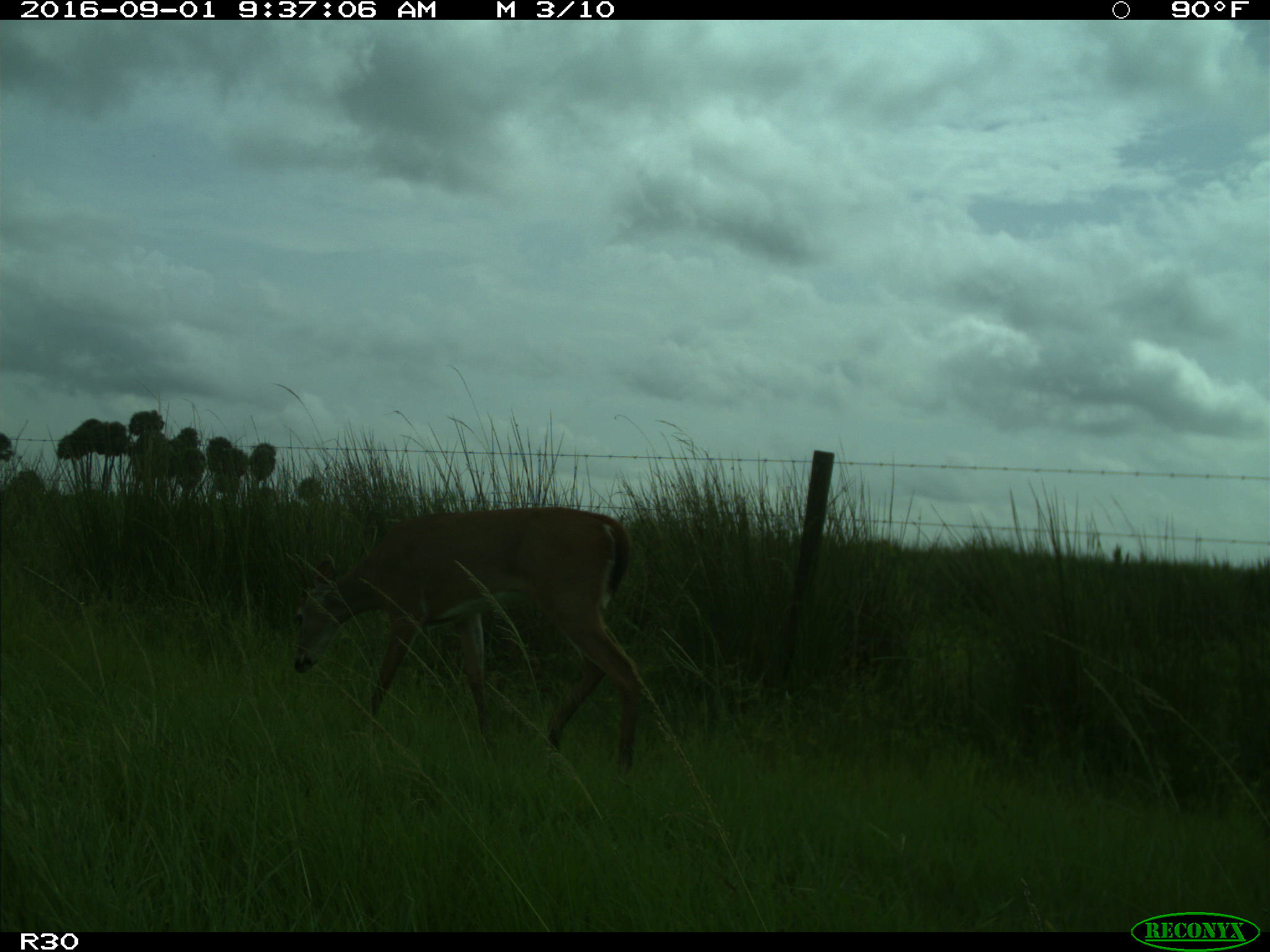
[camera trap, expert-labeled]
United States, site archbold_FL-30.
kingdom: Animalia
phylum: Chordata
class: Mammalia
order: Artiodactyla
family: Cervidae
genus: Odocoileus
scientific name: Odocoileus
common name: deer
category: unidentified deer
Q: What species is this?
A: Unidentified deer (deer) (Odocoileus).